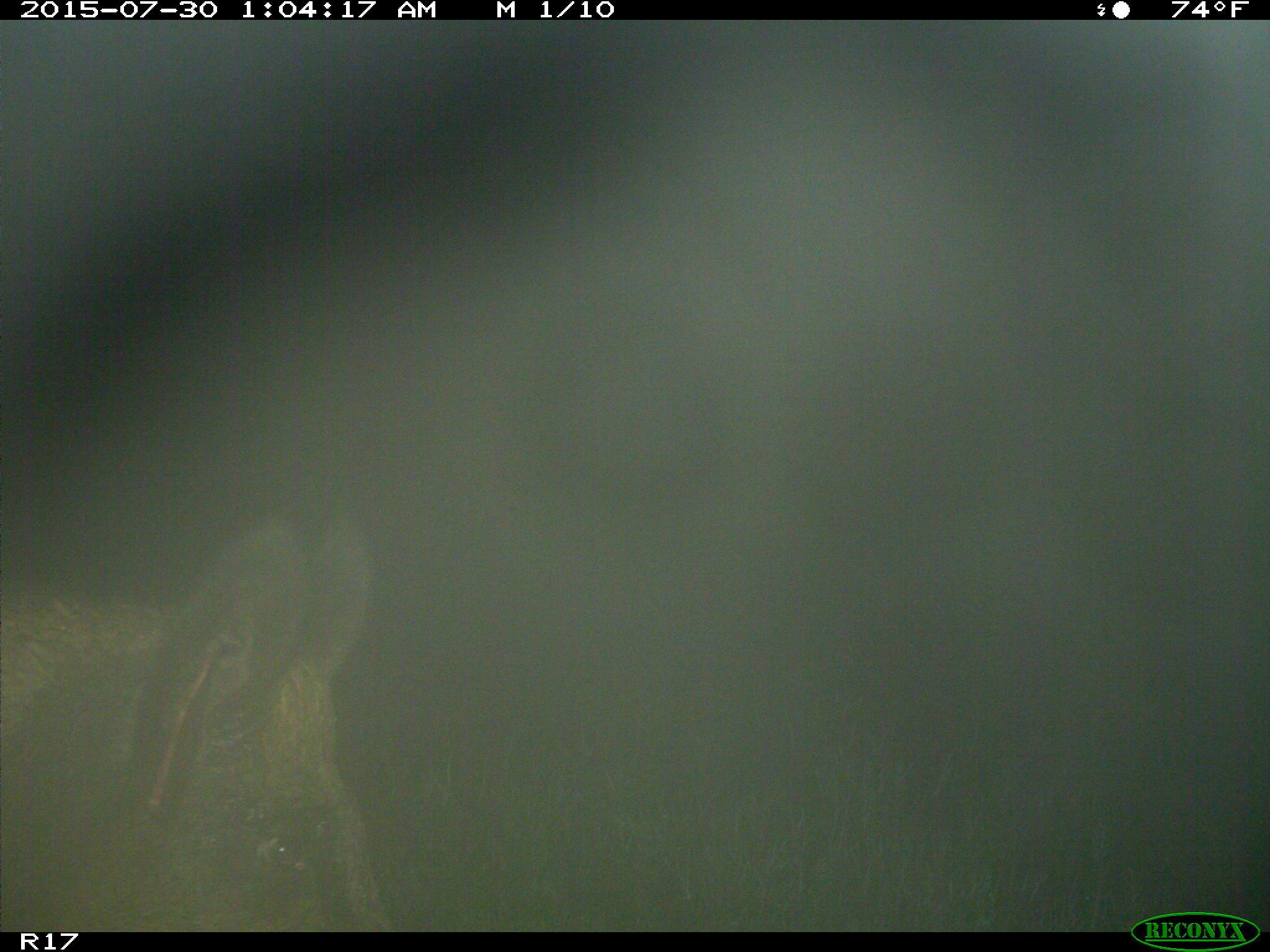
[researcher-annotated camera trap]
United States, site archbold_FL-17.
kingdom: Animalia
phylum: Chordata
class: Mammalia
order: Artiodactyla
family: Suidae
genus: Sus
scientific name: Sus scrofa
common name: wild boar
Sus scrofa (wild boar).